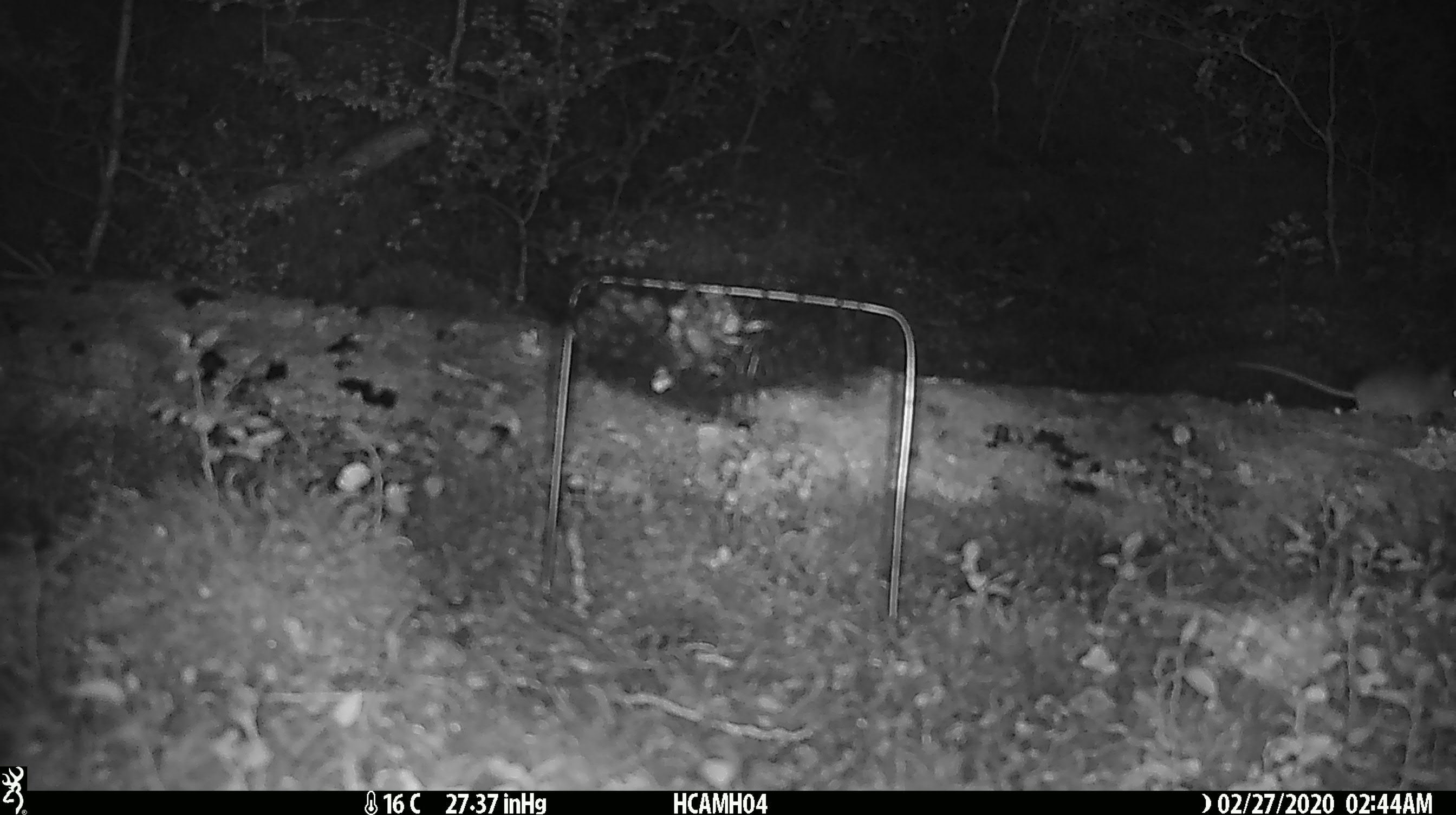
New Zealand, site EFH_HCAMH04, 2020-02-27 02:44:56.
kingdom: Animalia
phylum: Chordata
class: Mammalia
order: Rodentia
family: Muridae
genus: Mus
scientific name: Mus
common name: mouse